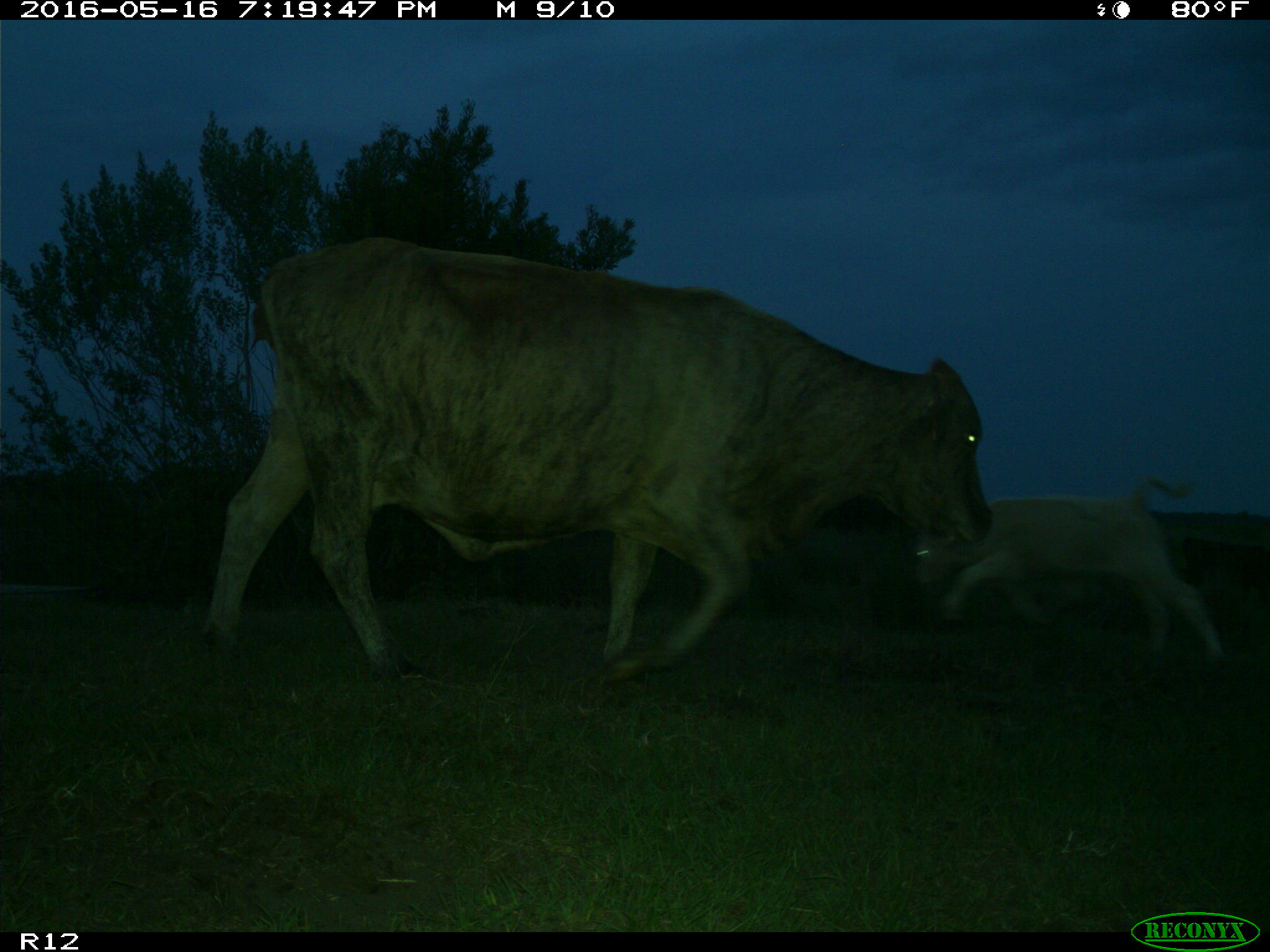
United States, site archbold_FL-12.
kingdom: Animalia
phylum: Chordata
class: Mammalia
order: Artiodactyla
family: Bovidae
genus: Bos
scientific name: Bos taurus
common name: domestic cow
Bos taurus (domestic cow).